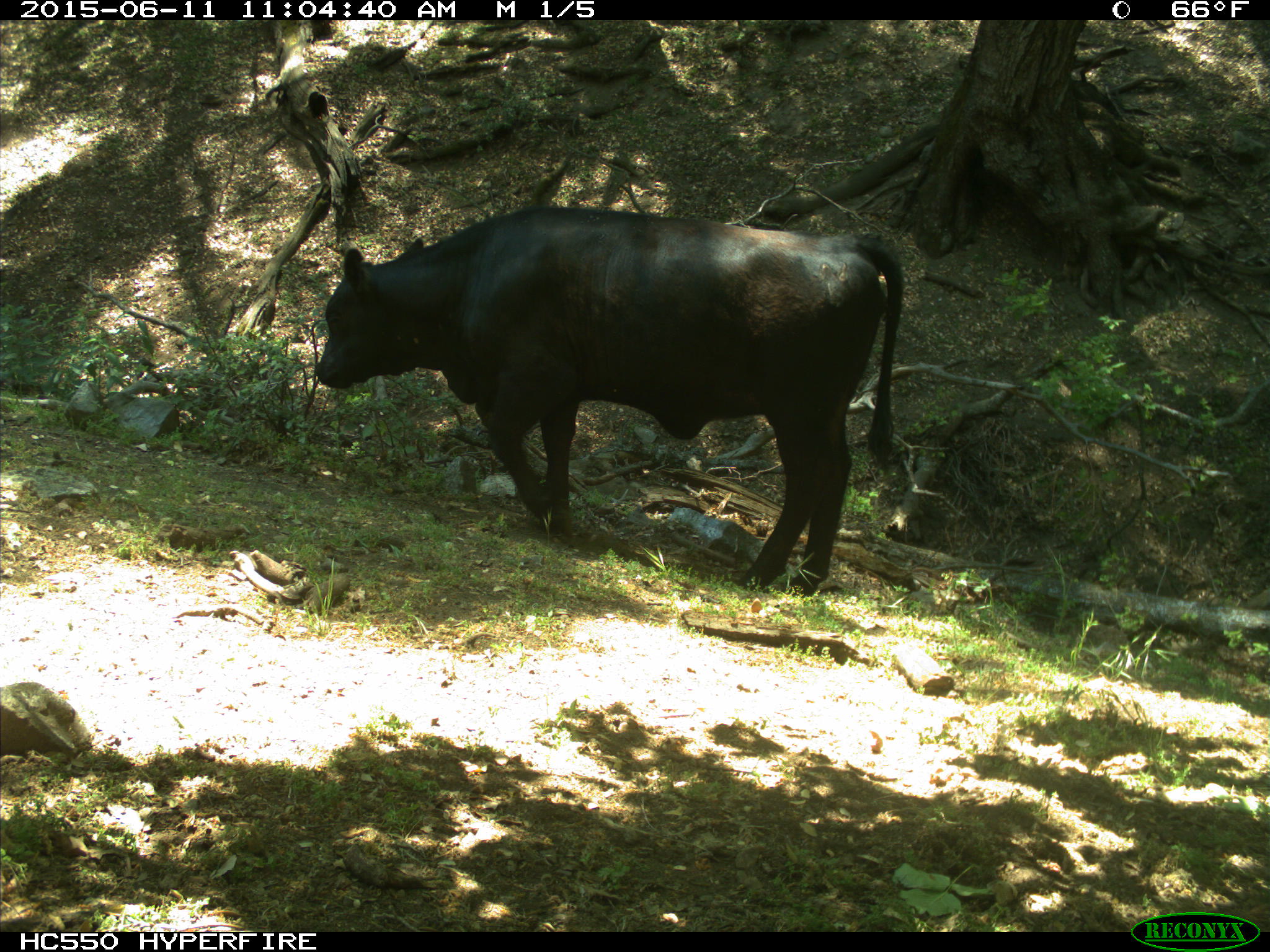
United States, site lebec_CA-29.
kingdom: Animalia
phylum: Chordata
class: Mammalia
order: Artiodactyla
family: Bovidae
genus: Bos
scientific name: Bos taurus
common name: domestic cow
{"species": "Bos taurus (domestic cow)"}